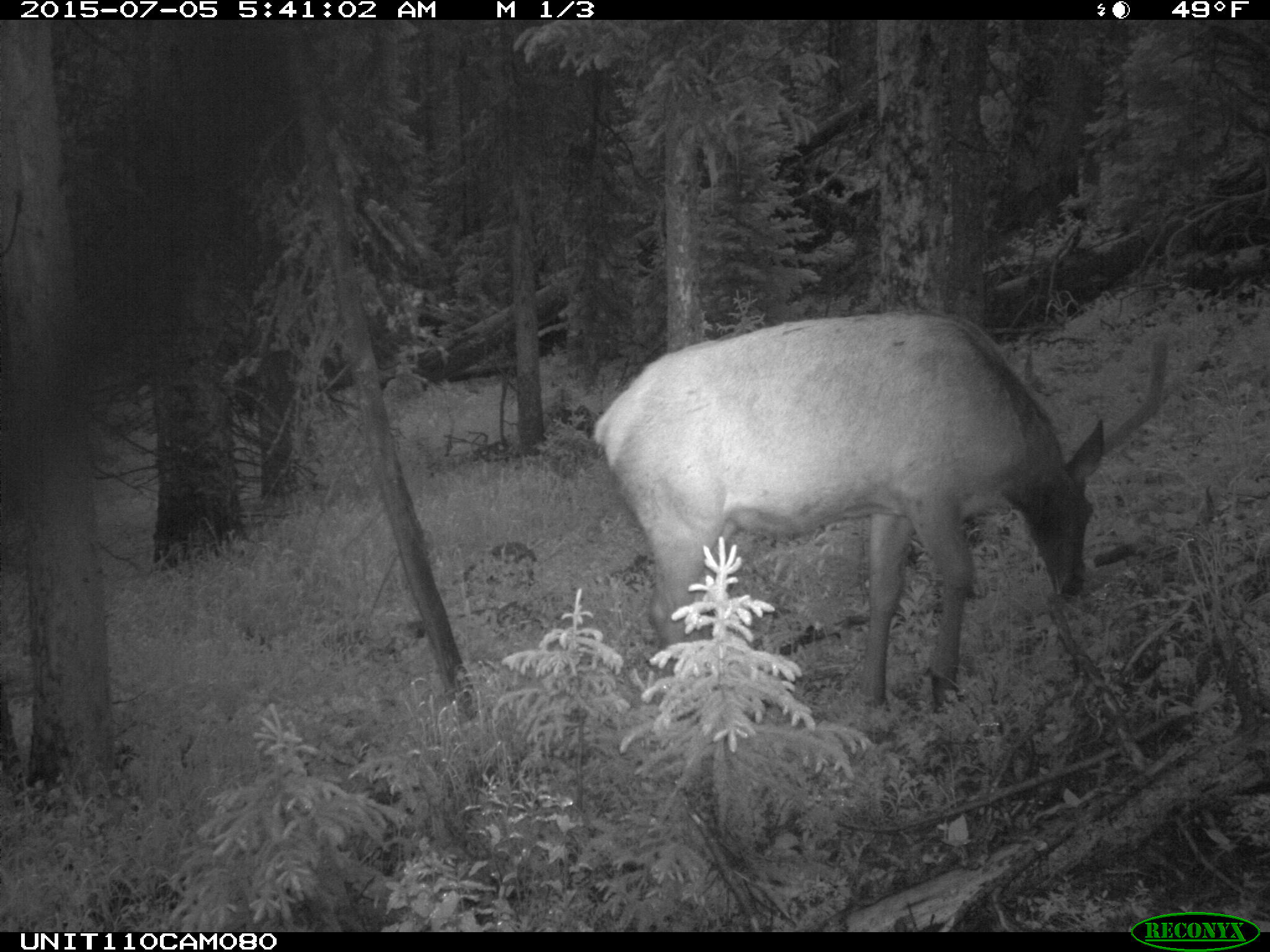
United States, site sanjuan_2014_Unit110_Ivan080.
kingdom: Animalia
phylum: Chordata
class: Mammalia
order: Artiodactyla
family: Cervidae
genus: Cervus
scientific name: Cervus elaphus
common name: red deer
Cervus elaphus (red deer).